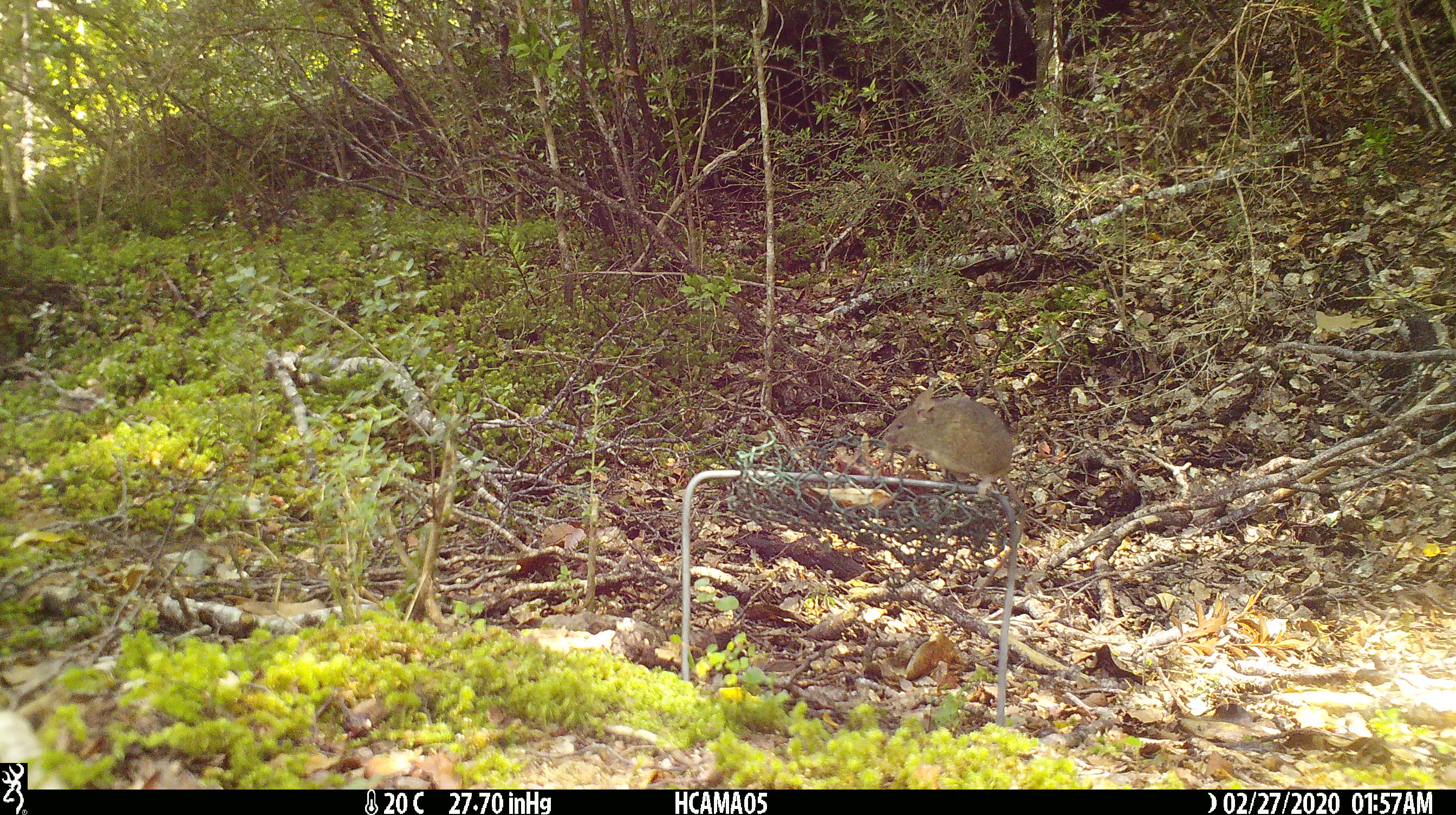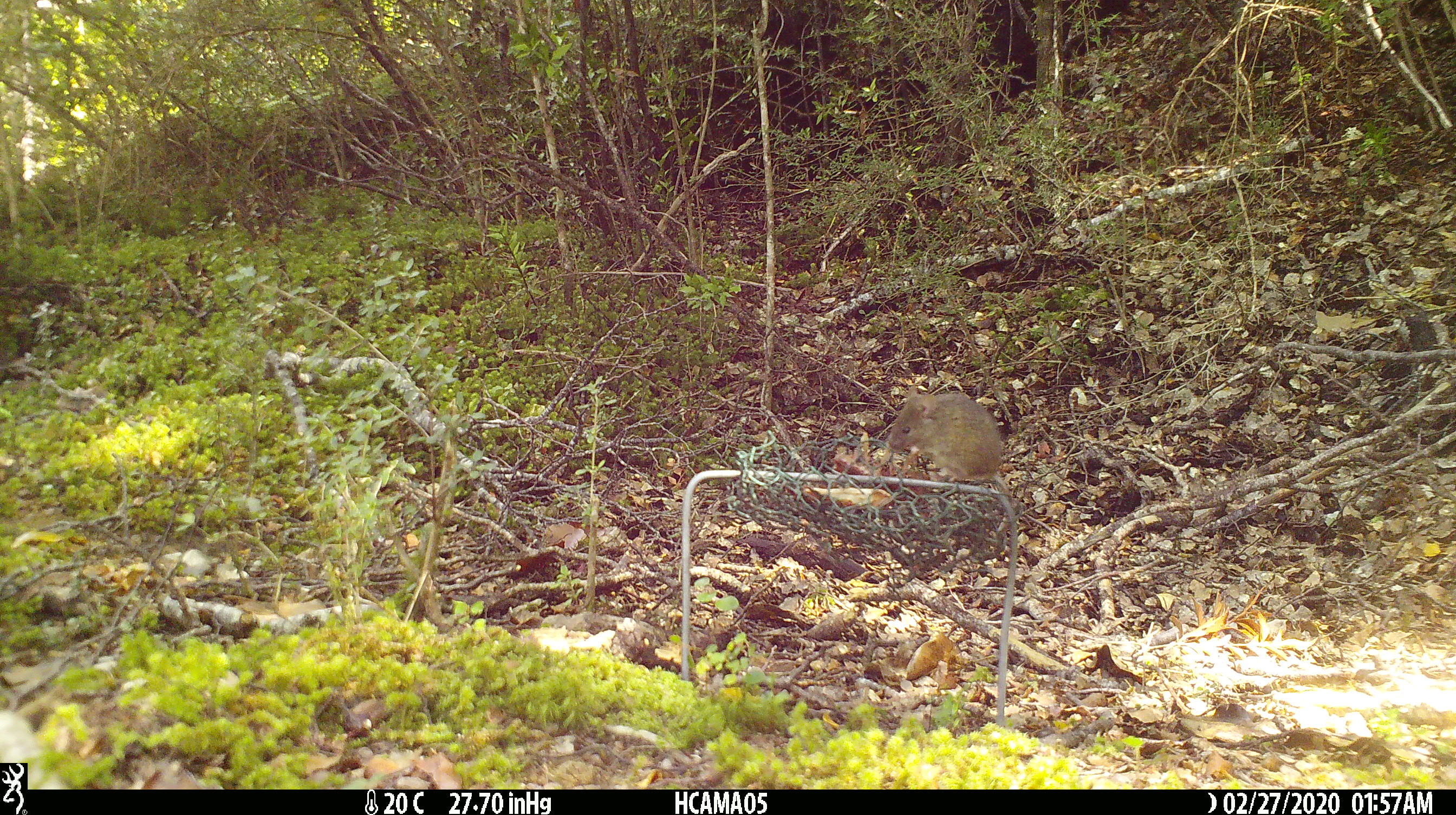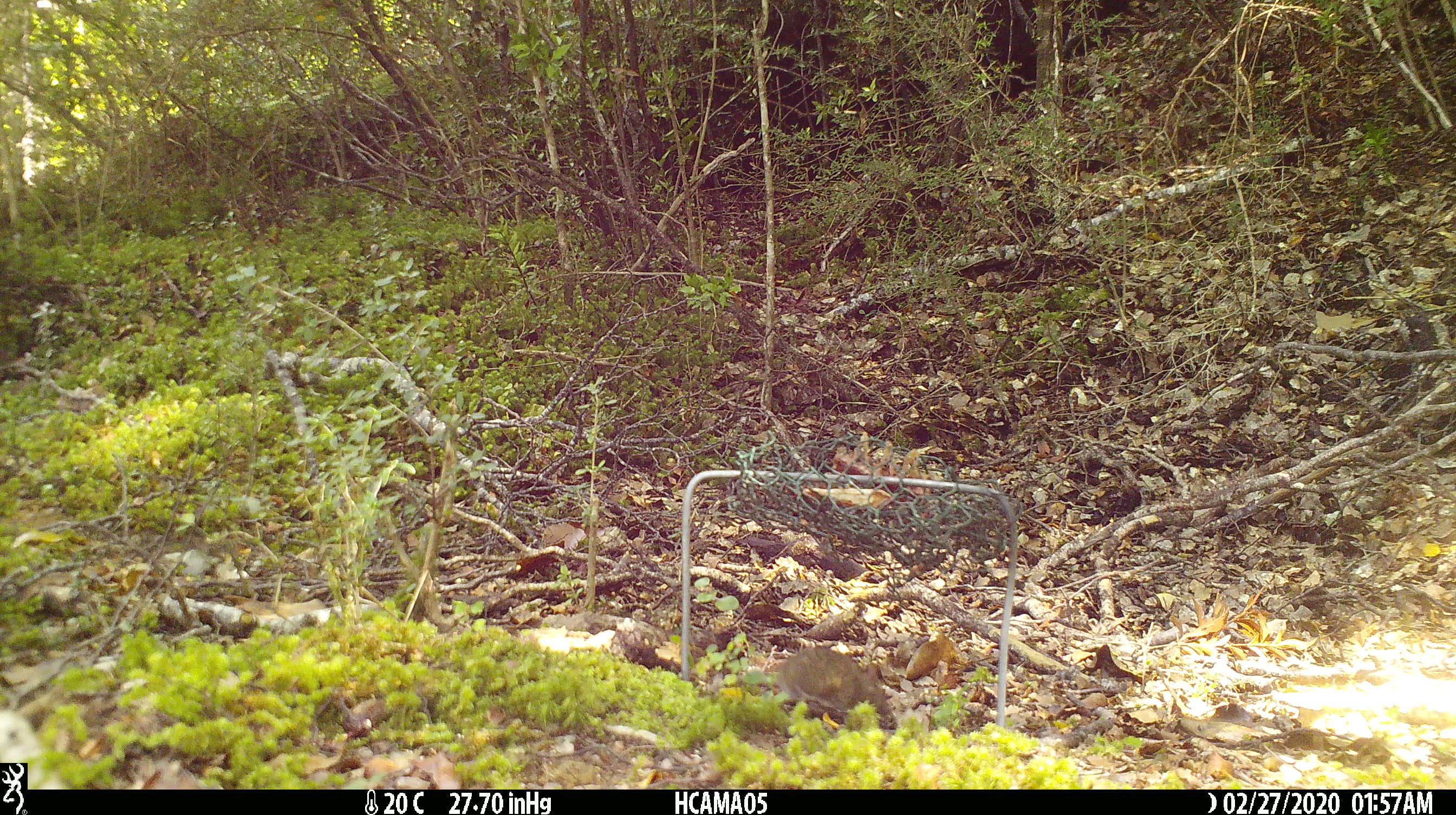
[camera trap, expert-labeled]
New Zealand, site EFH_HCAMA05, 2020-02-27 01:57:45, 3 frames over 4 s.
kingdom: Animalia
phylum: Chordata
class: Mammalia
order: Rodentia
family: Muridae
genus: Mus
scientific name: Mus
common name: mouse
Mouse (Mus).